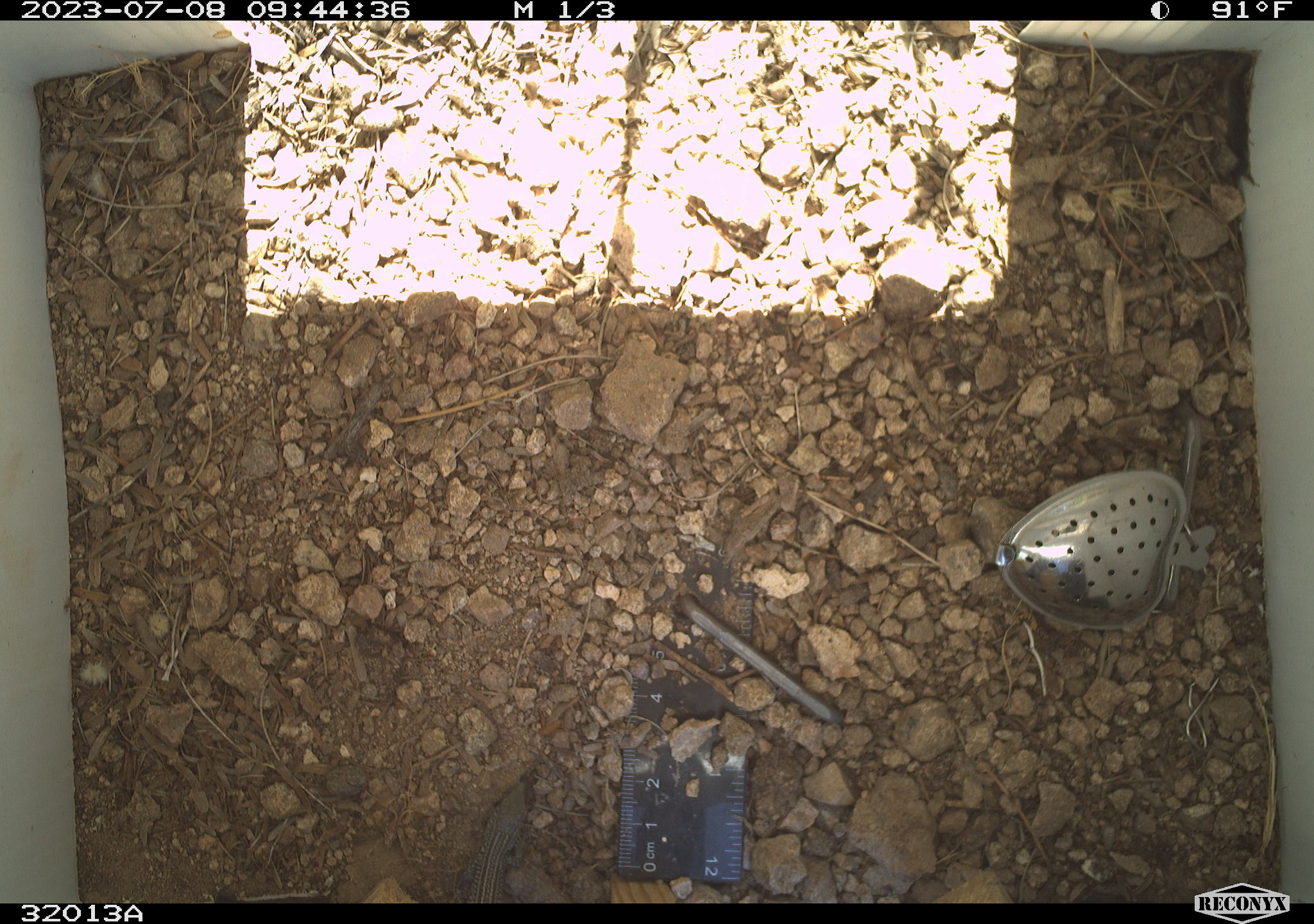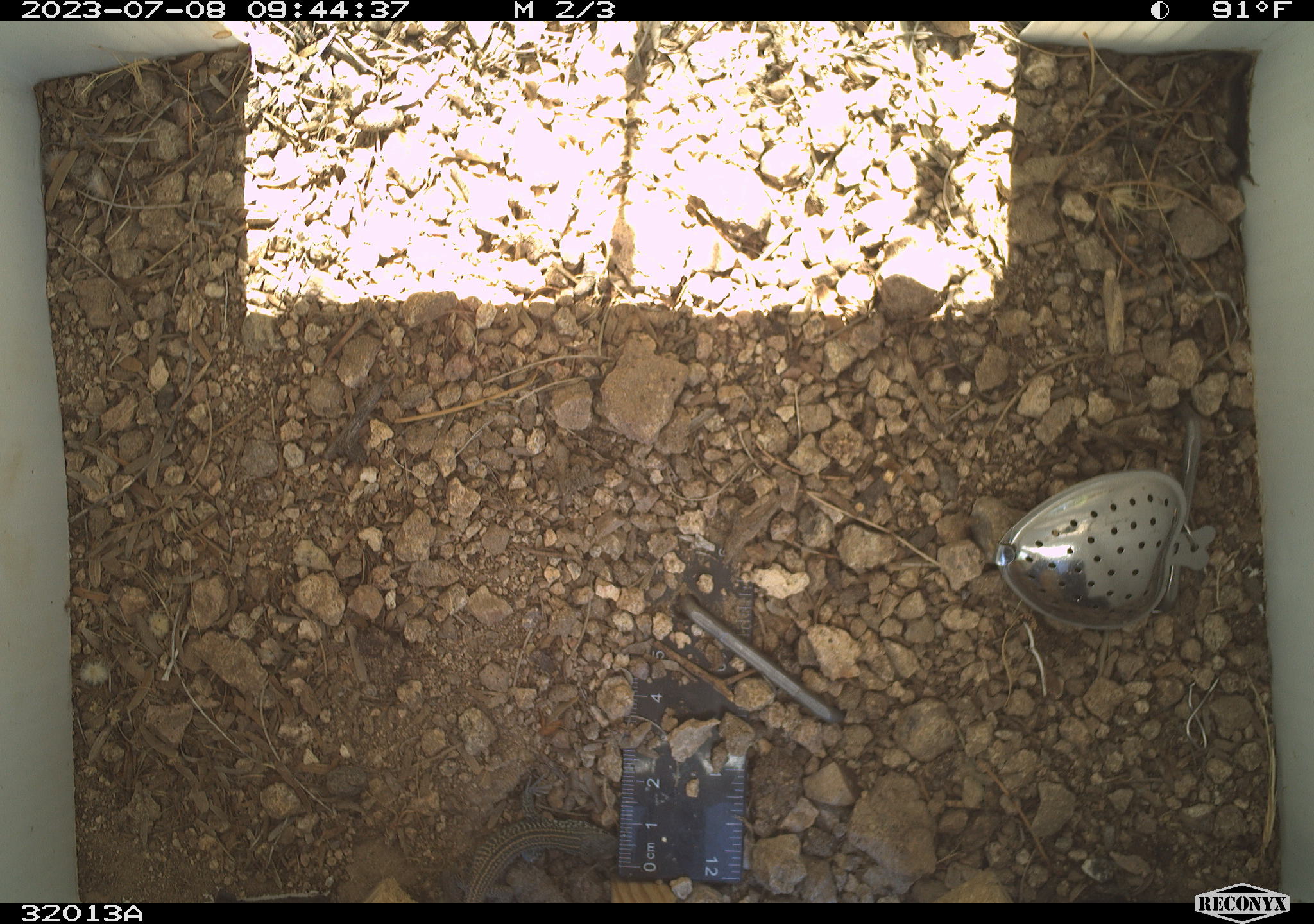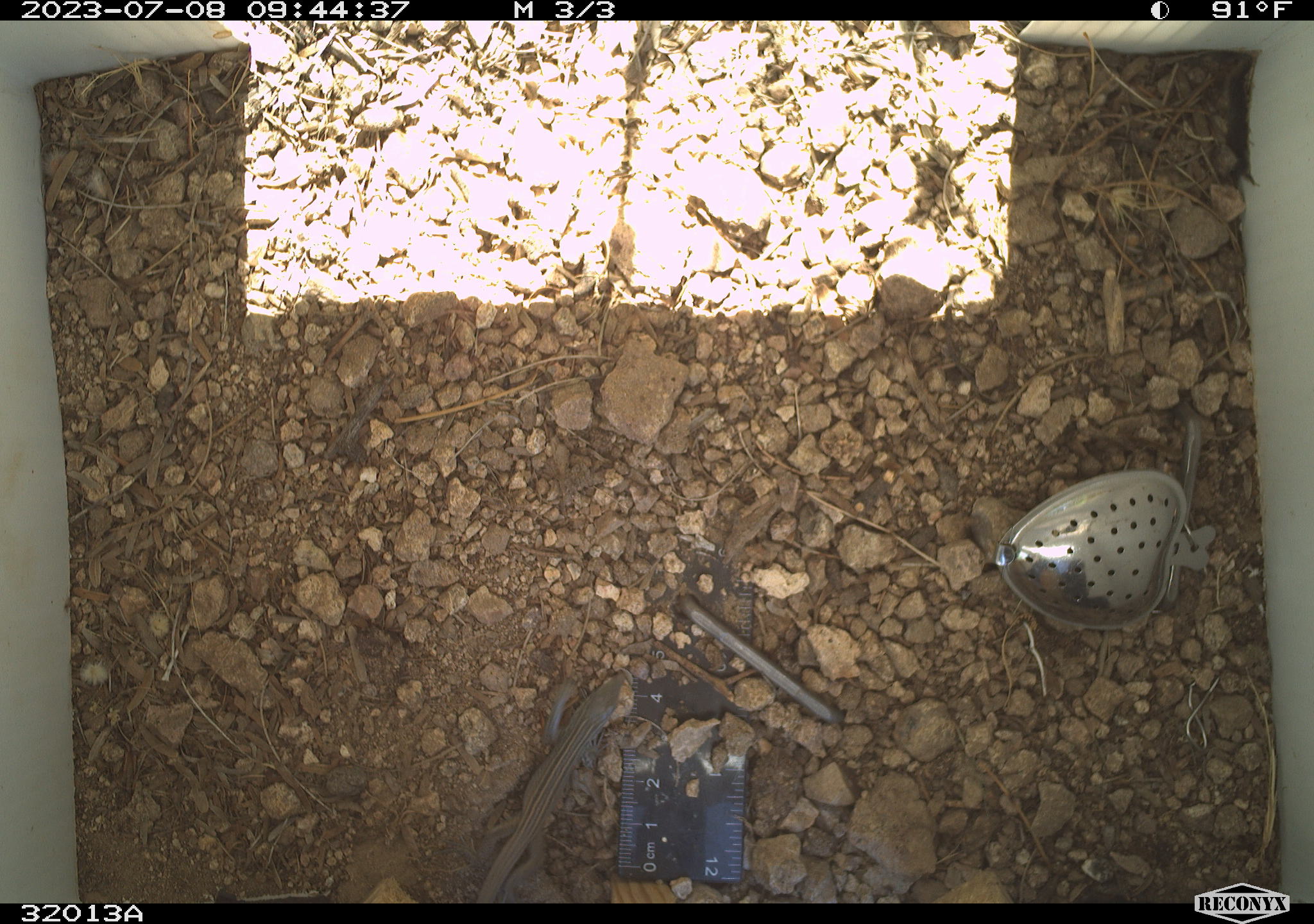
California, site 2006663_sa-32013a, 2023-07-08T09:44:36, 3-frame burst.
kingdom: Animalia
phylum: Chordata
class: Reptilia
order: Squamata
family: Teiidae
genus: Aspidoscelis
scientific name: Aspidoscelis tigris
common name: western whiptail